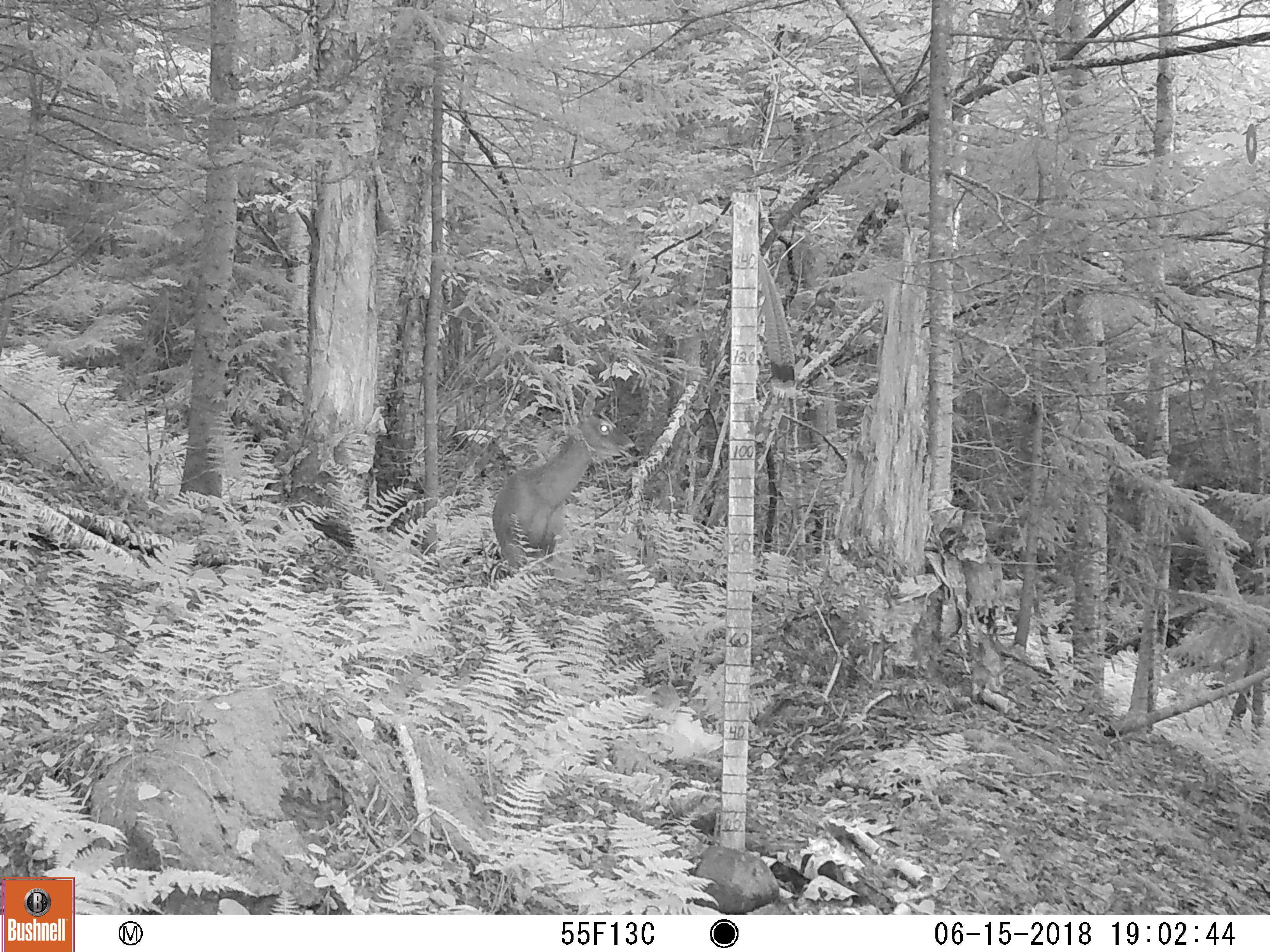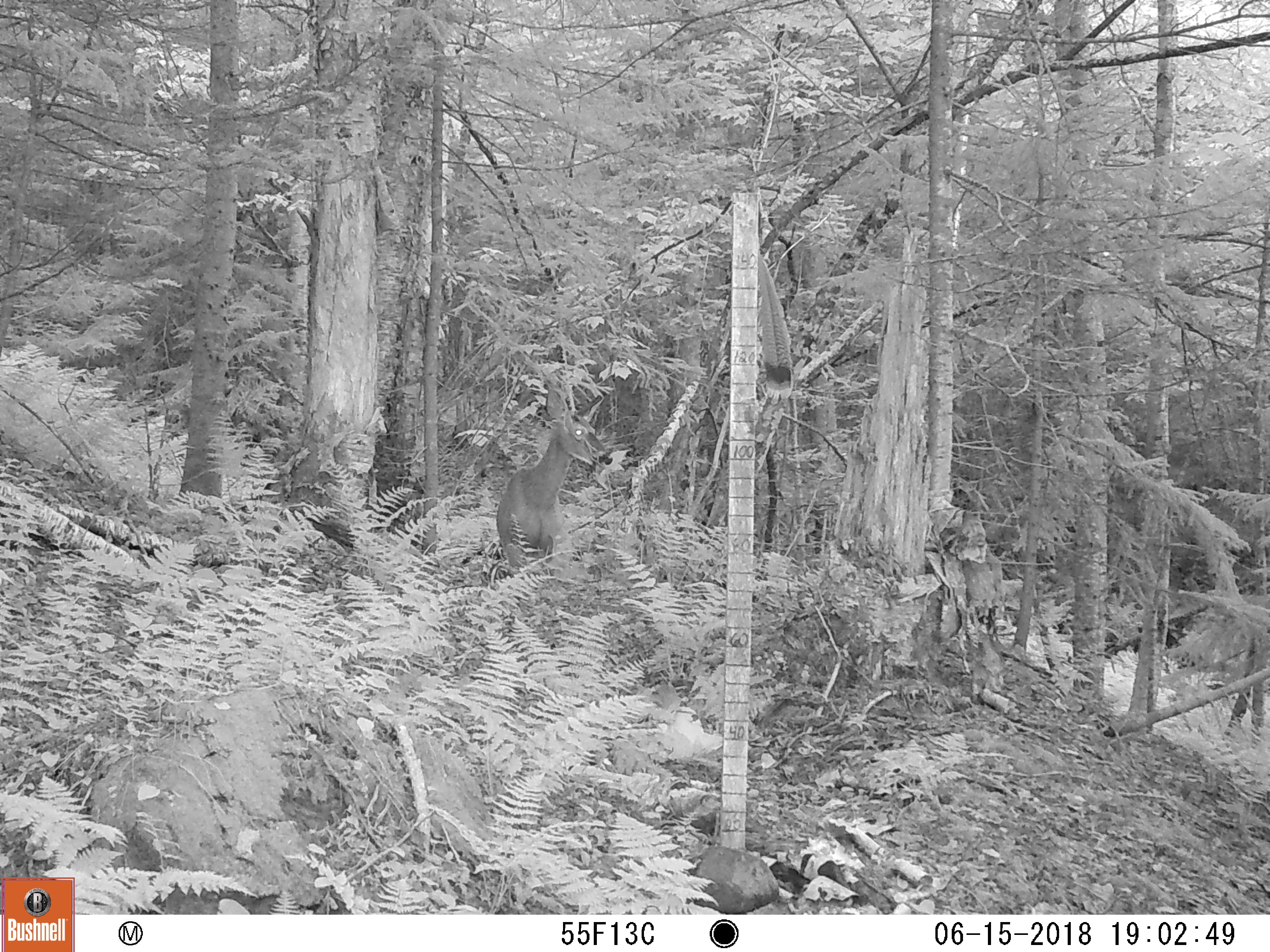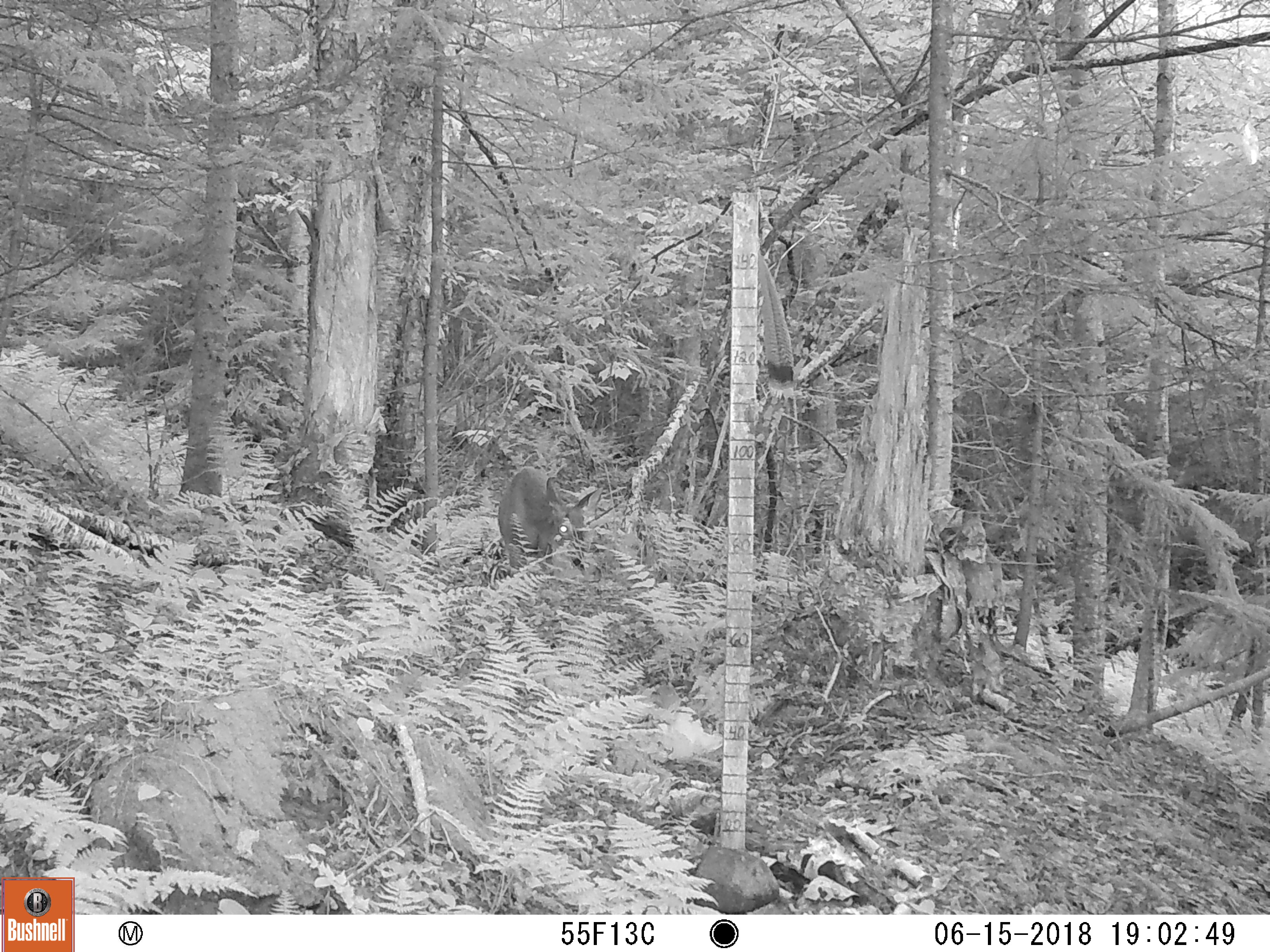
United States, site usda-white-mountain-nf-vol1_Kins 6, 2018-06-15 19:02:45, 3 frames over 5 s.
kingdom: Animalia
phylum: Chordata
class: Mammalia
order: Artiodactyla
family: Cervidae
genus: Odocoileus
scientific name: Odocoileus virginianus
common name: white-tailed deer